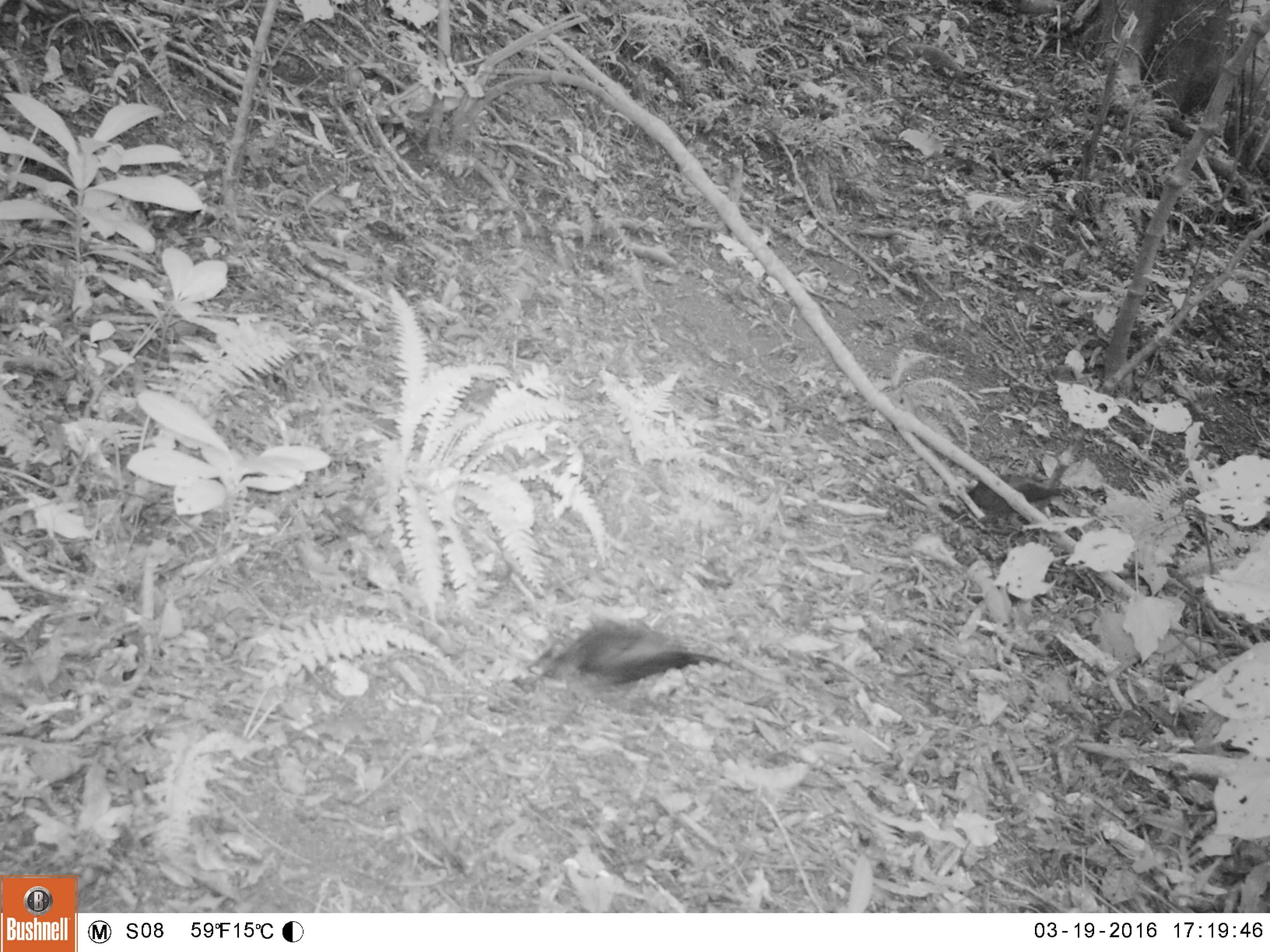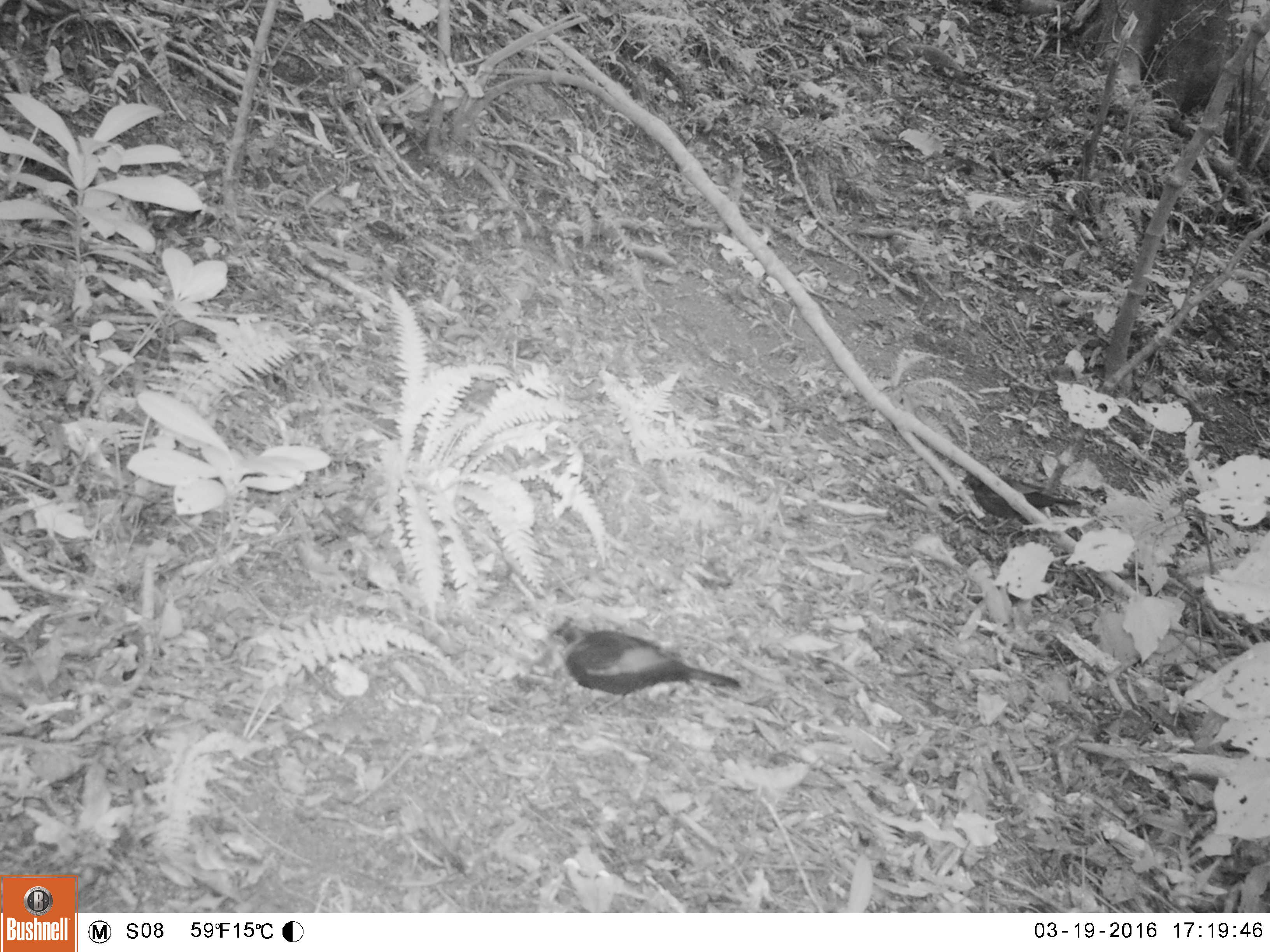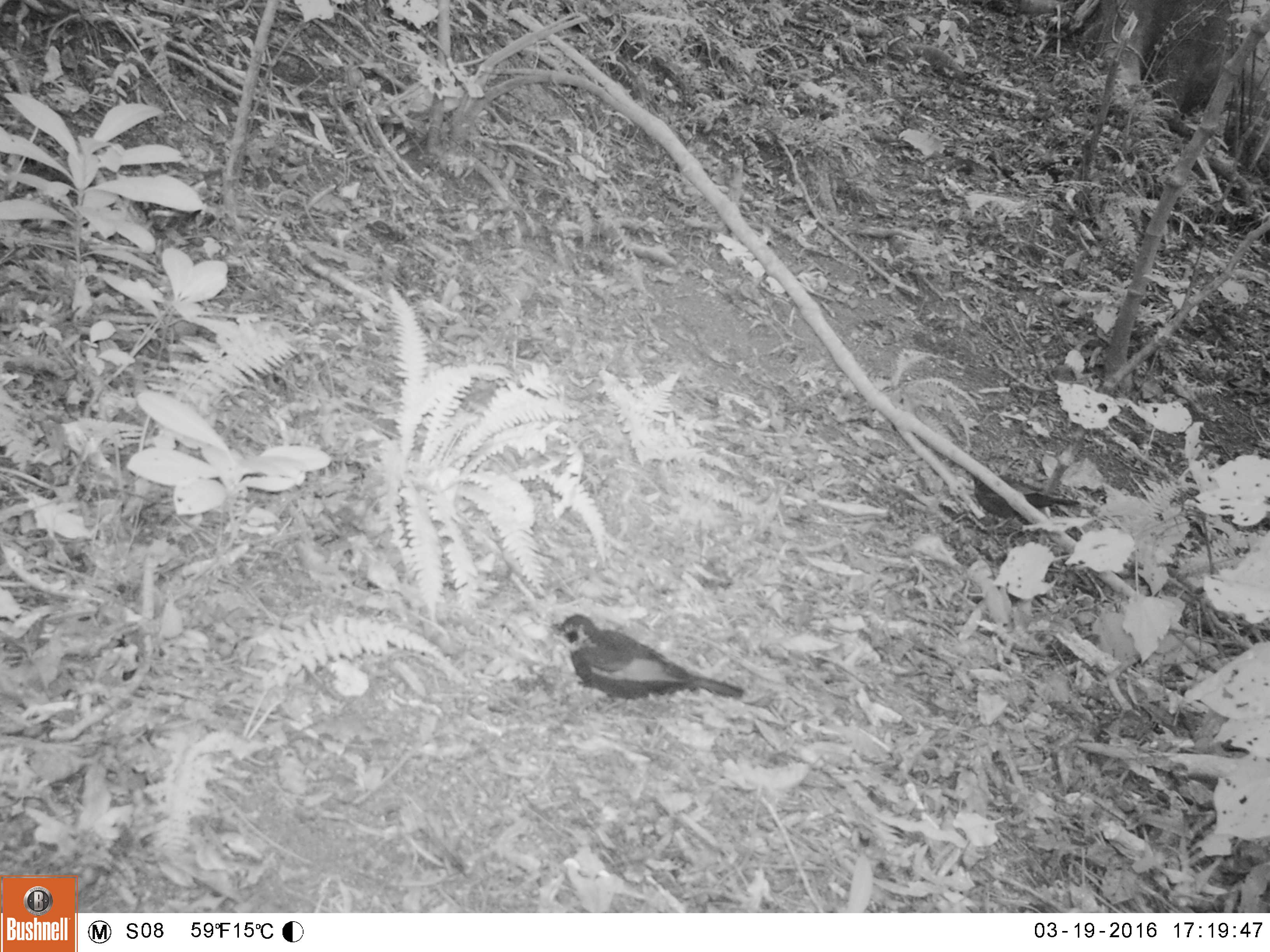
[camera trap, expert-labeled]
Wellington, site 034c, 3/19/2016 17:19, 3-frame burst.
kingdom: Animalia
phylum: Chordata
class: Aves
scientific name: Aves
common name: bird